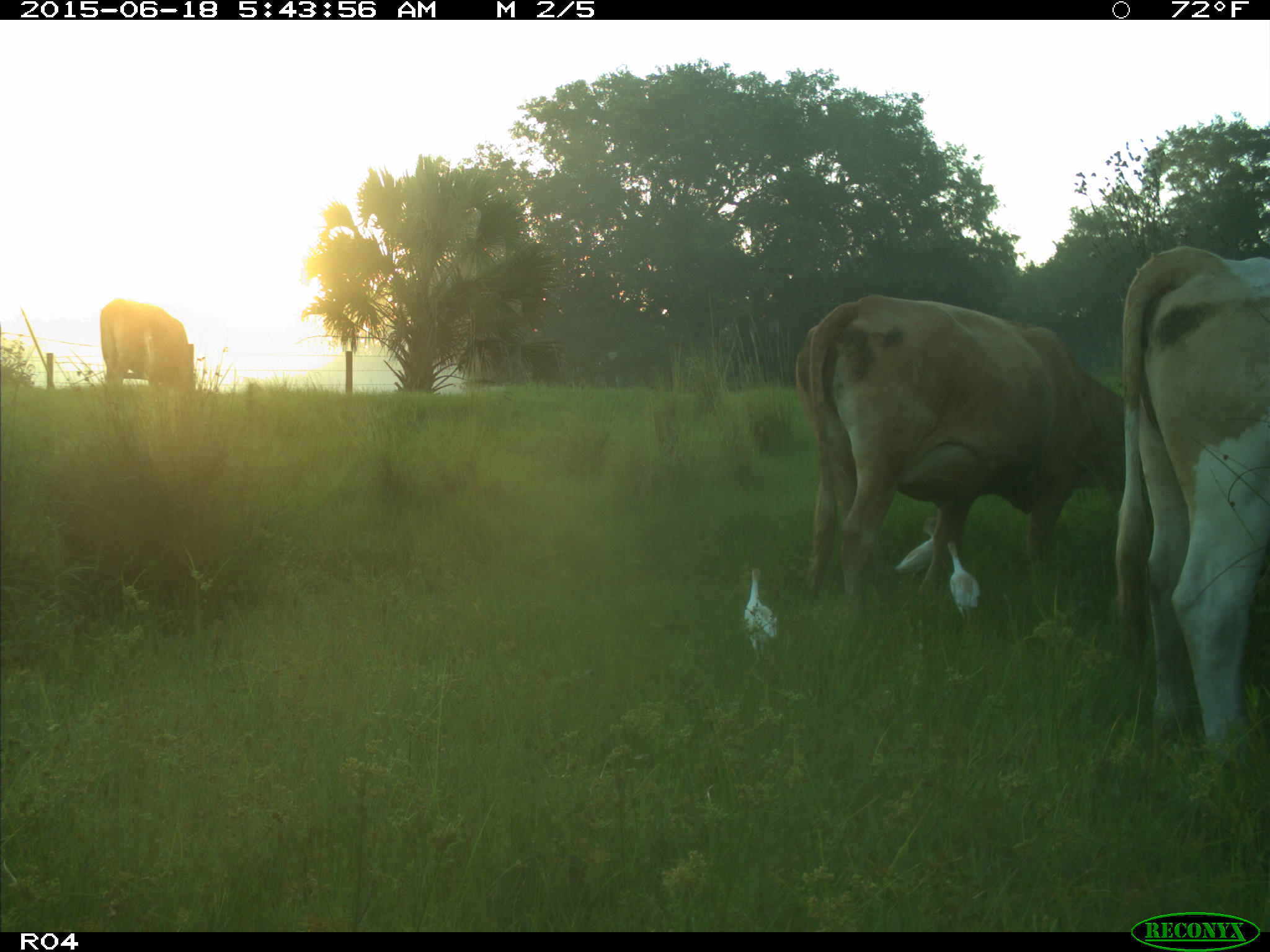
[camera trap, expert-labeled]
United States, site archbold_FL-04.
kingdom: Animalia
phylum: Chordata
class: Mammalia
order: Artiodactyla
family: Bovidae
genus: Bos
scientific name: Bos taurus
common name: domestic cow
Bos taurus (domestic cow).